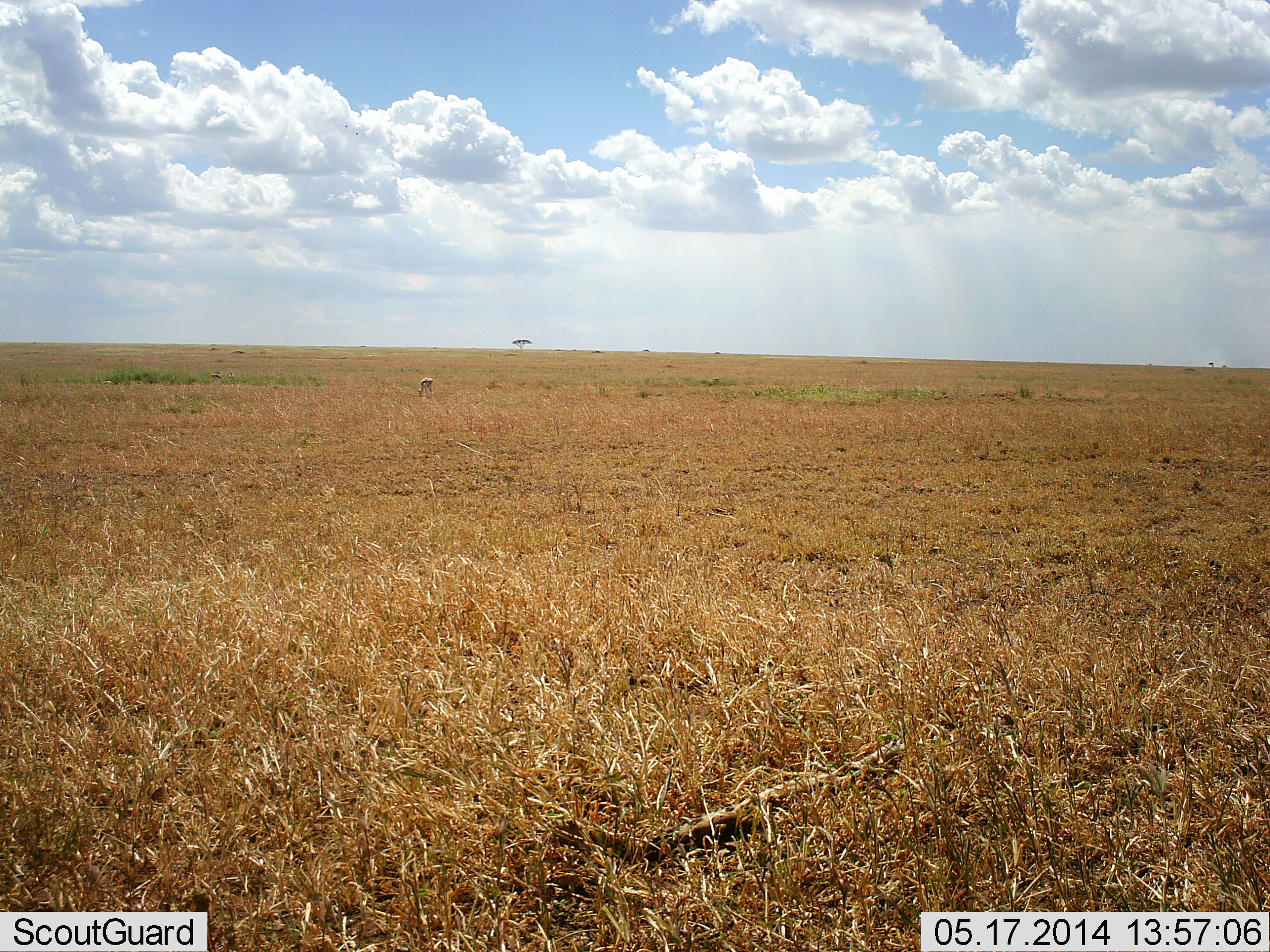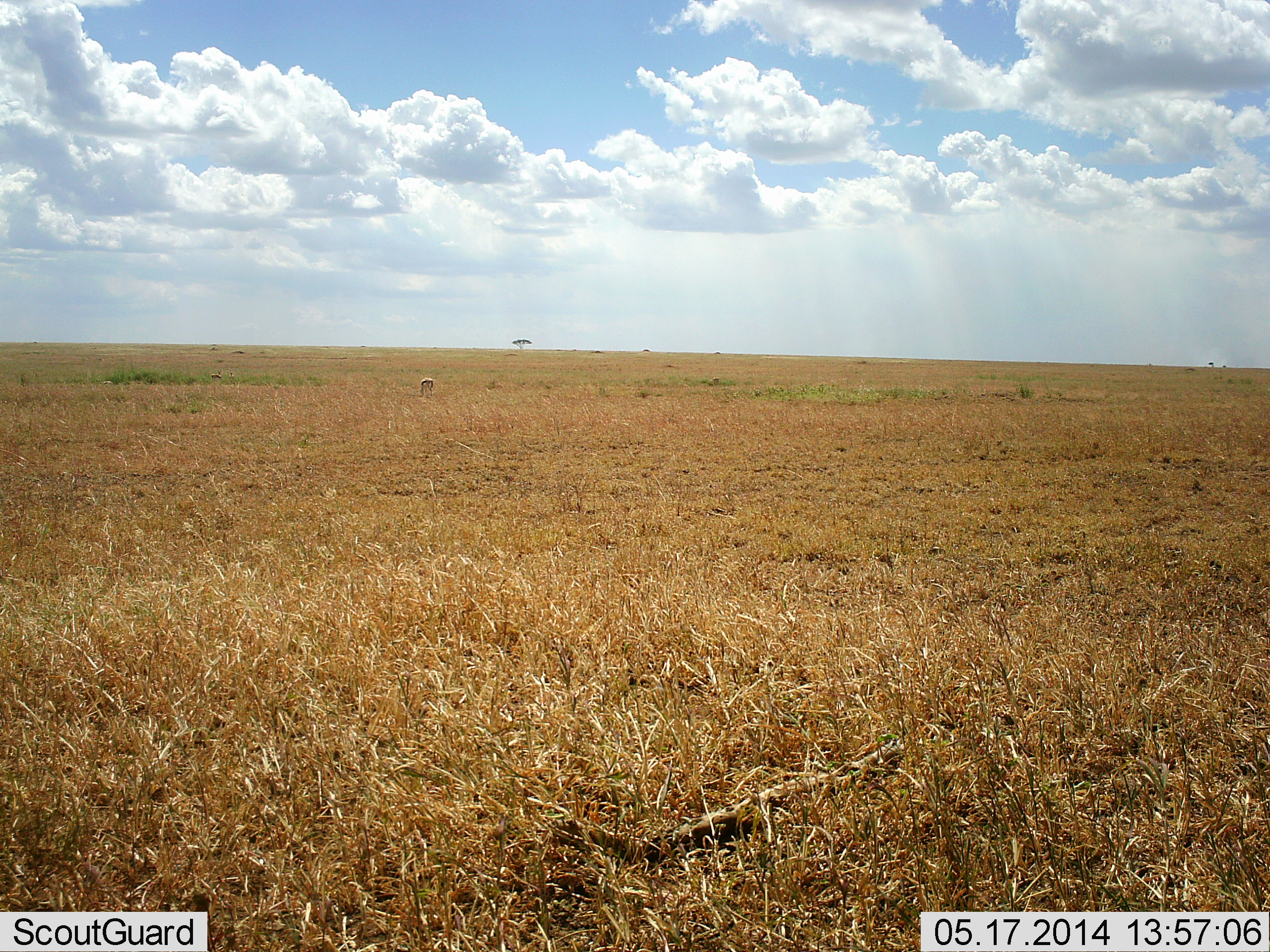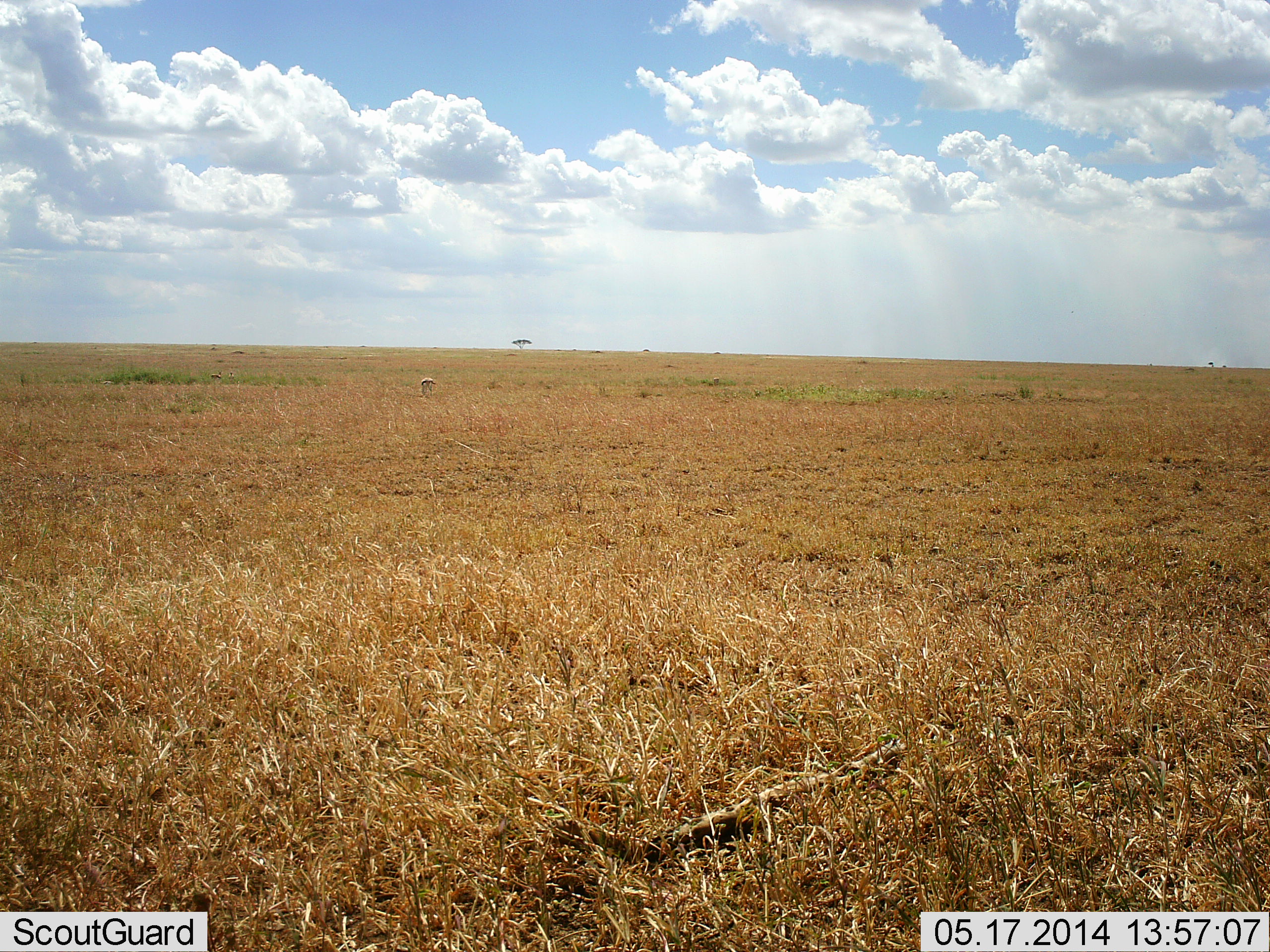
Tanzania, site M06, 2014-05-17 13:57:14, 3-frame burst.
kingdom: Animalia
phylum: Chordata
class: Mammalia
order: Artiodactyla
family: Bovidae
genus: Eudorcas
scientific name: Eudorcas thomsonii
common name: thomson's gazelle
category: gazellethomsons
Gazellethomsons (thomson's gazelle) (Eudorcas thomsonii), count 1. Behavior (volunteer vote fractions): standing 60%, resting 0%, moving 0%, interacting 0%. Young present (vote fraction): 0%. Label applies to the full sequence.